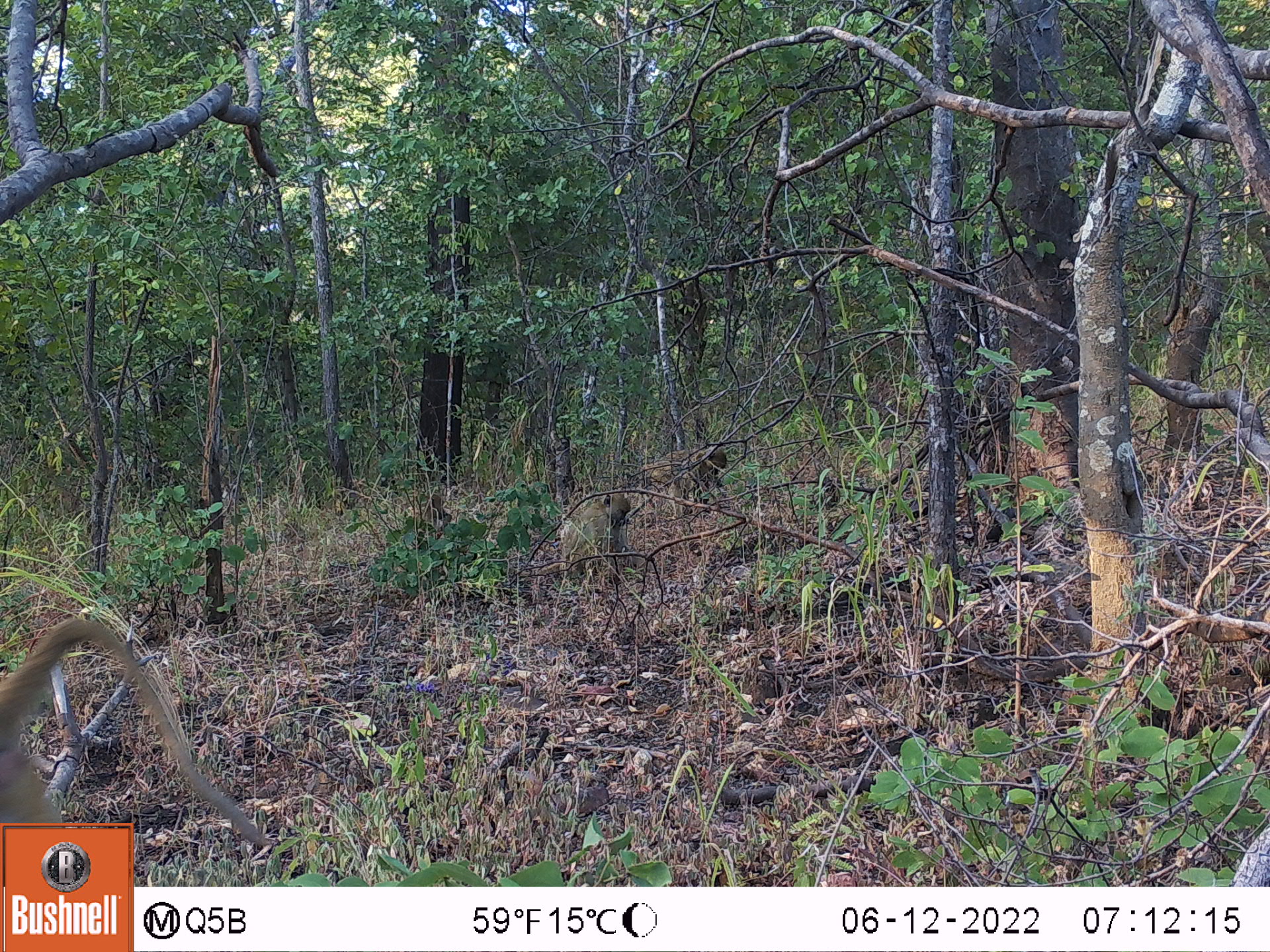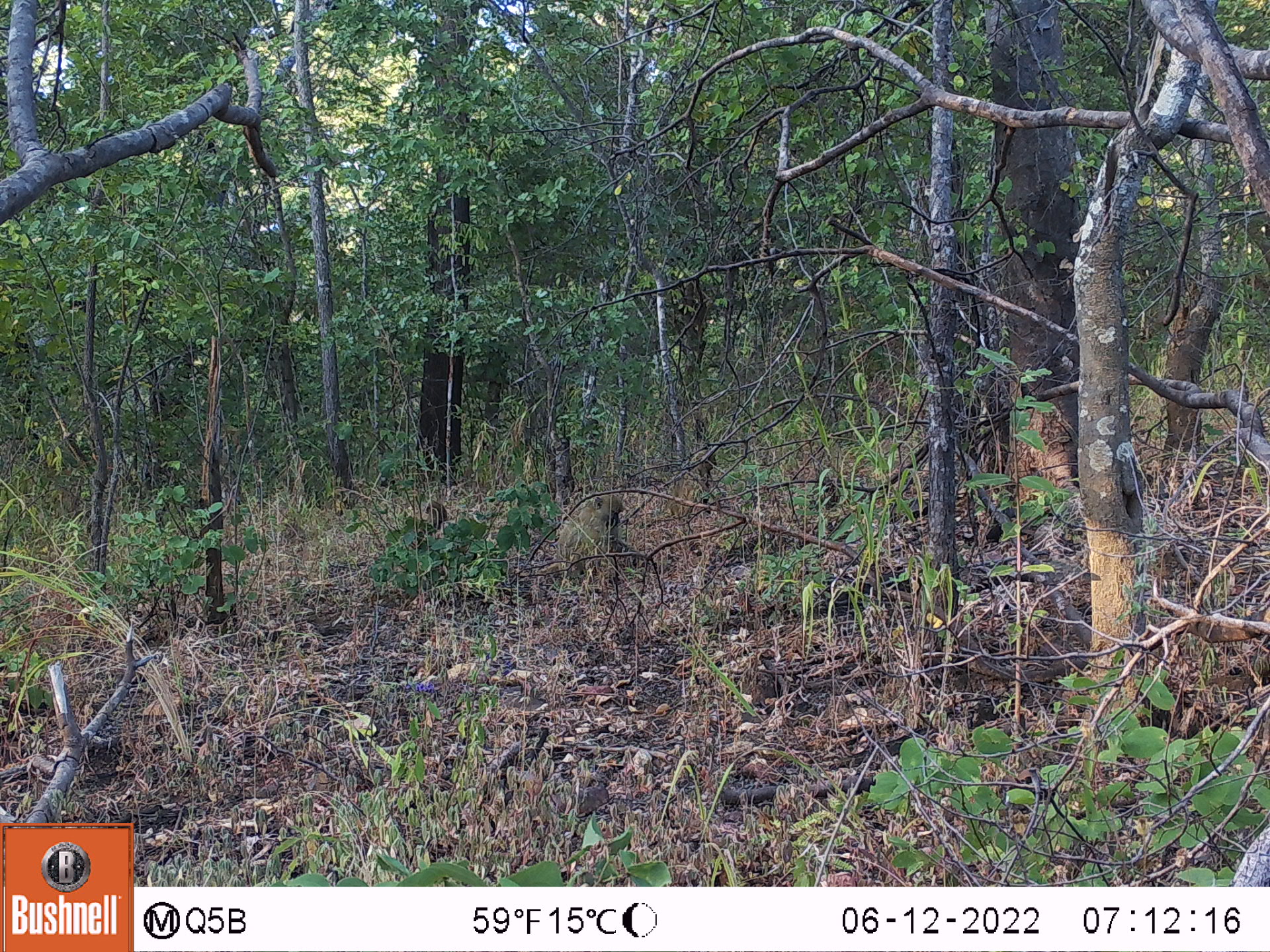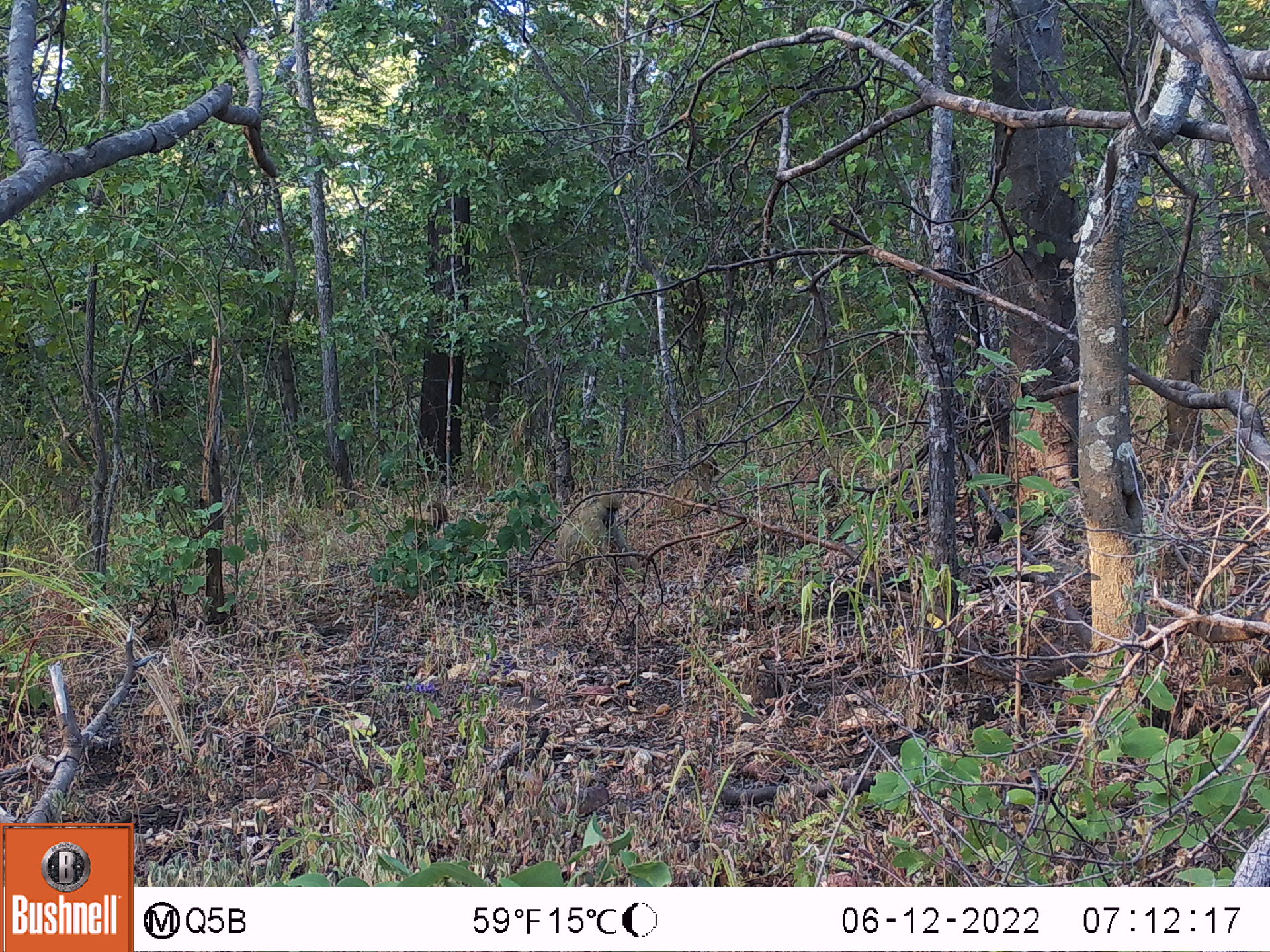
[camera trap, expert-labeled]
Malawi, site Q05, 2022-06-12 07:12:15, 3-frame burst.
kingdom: Animalia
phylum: Chordata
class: Mammalia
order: Primates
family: Cercopithecidae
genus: Papio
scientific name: Papio cynocephalus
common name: yellow baboon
Yellow baboon (Papio cynocephalus), count 5.